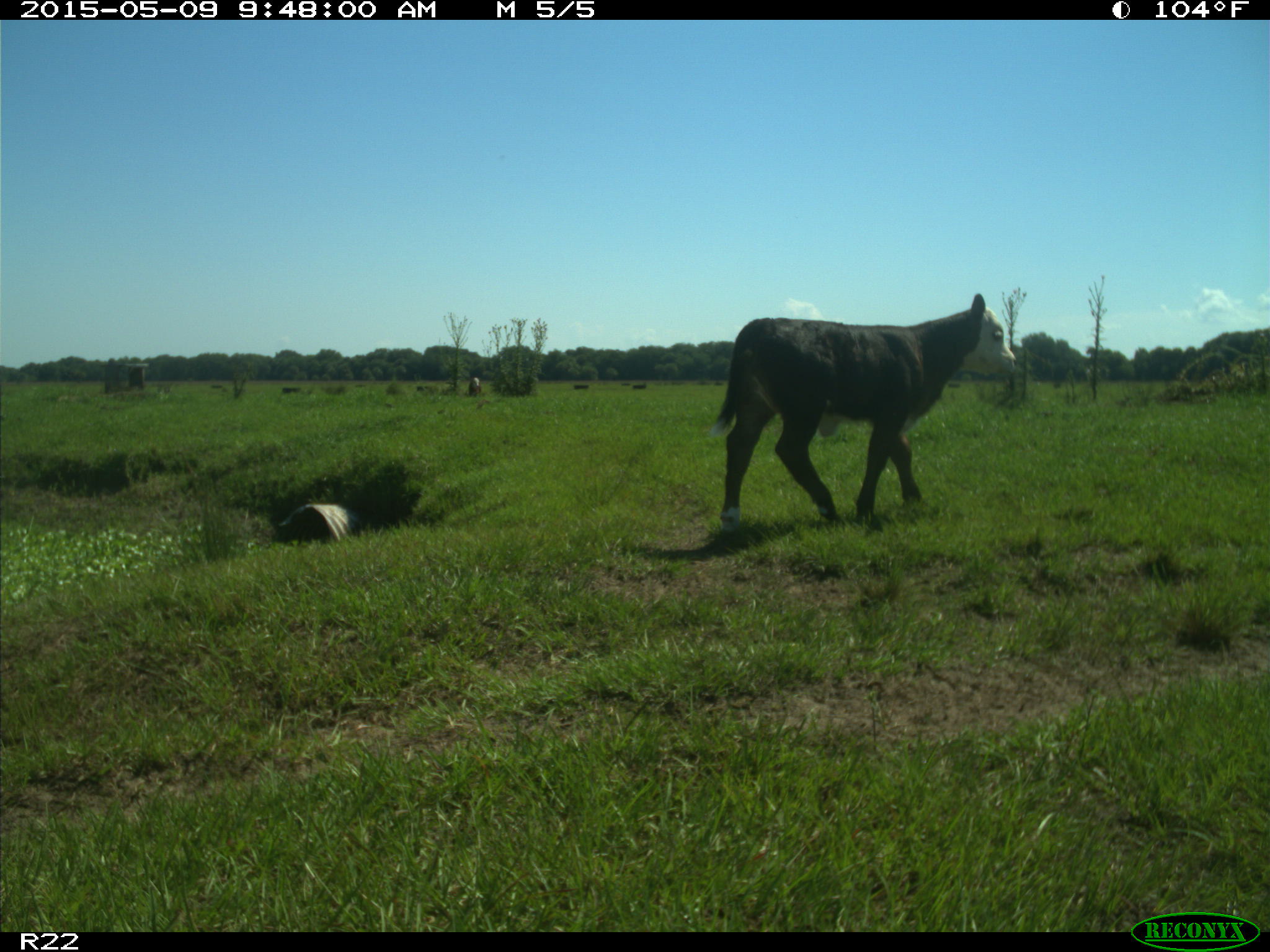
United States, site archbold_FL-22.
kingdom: Animalia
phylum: Chordata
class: Mammalia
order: Artiodactyla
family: Bovidae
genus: Bos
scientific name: Bos taurus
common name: domestic cow